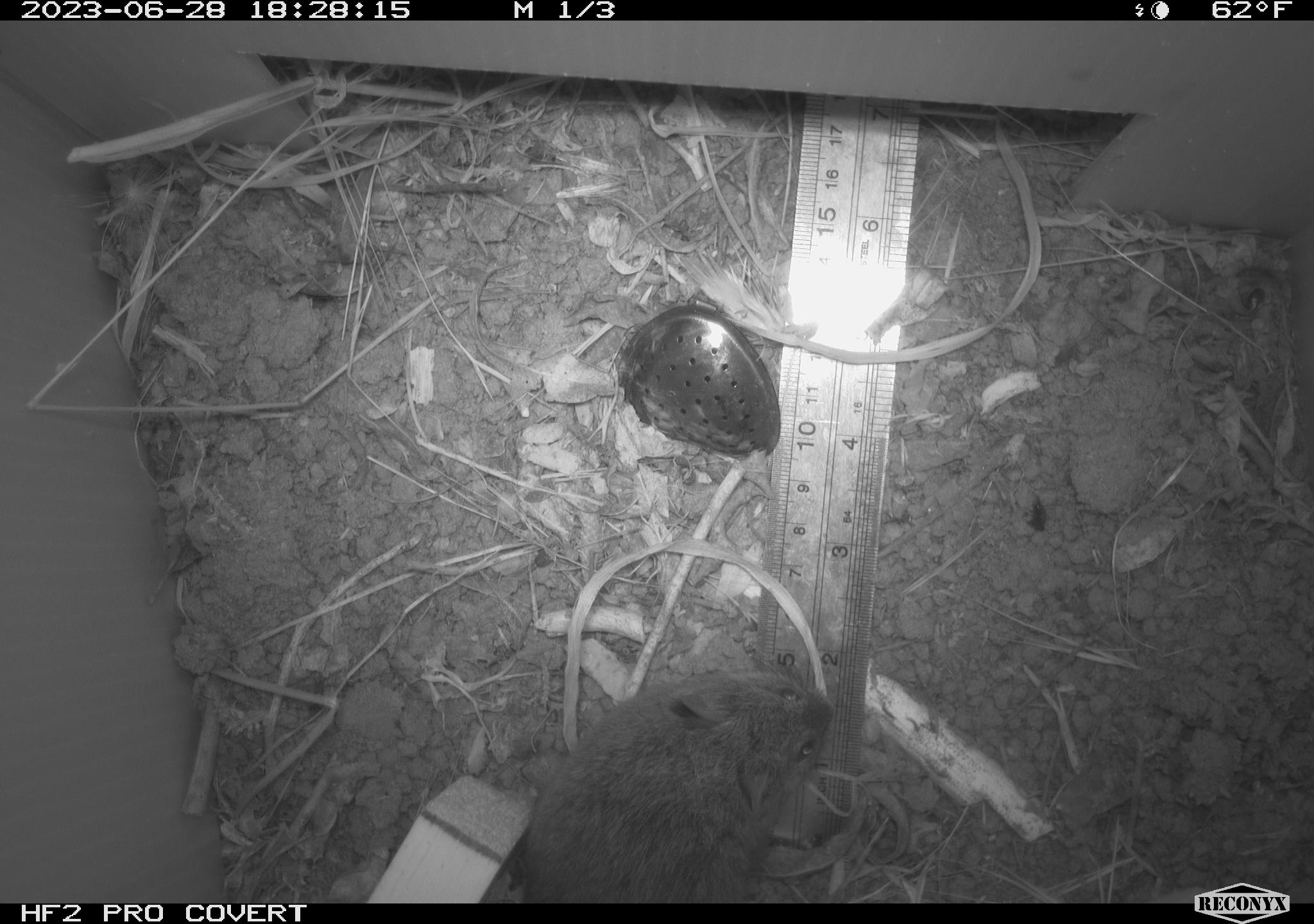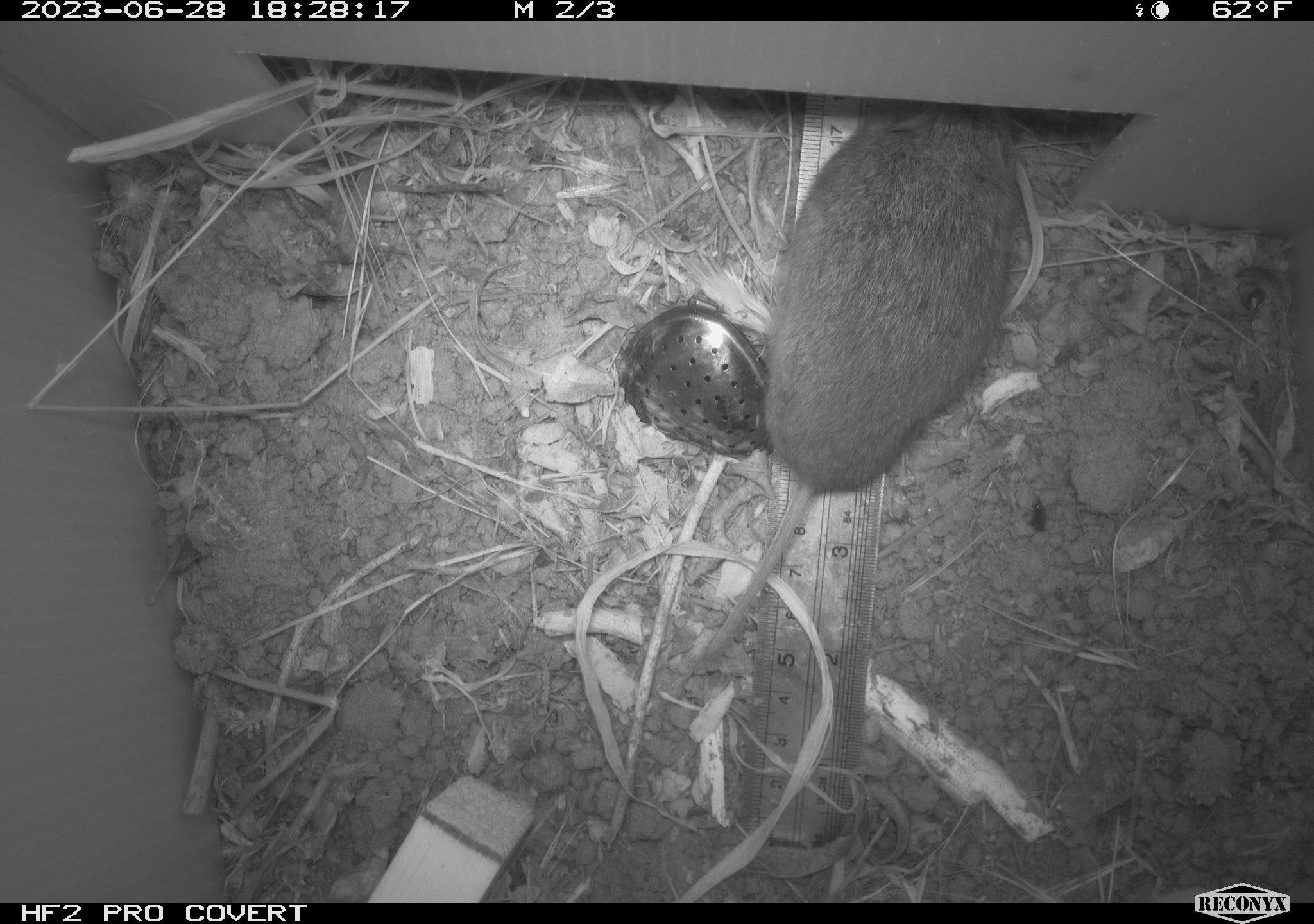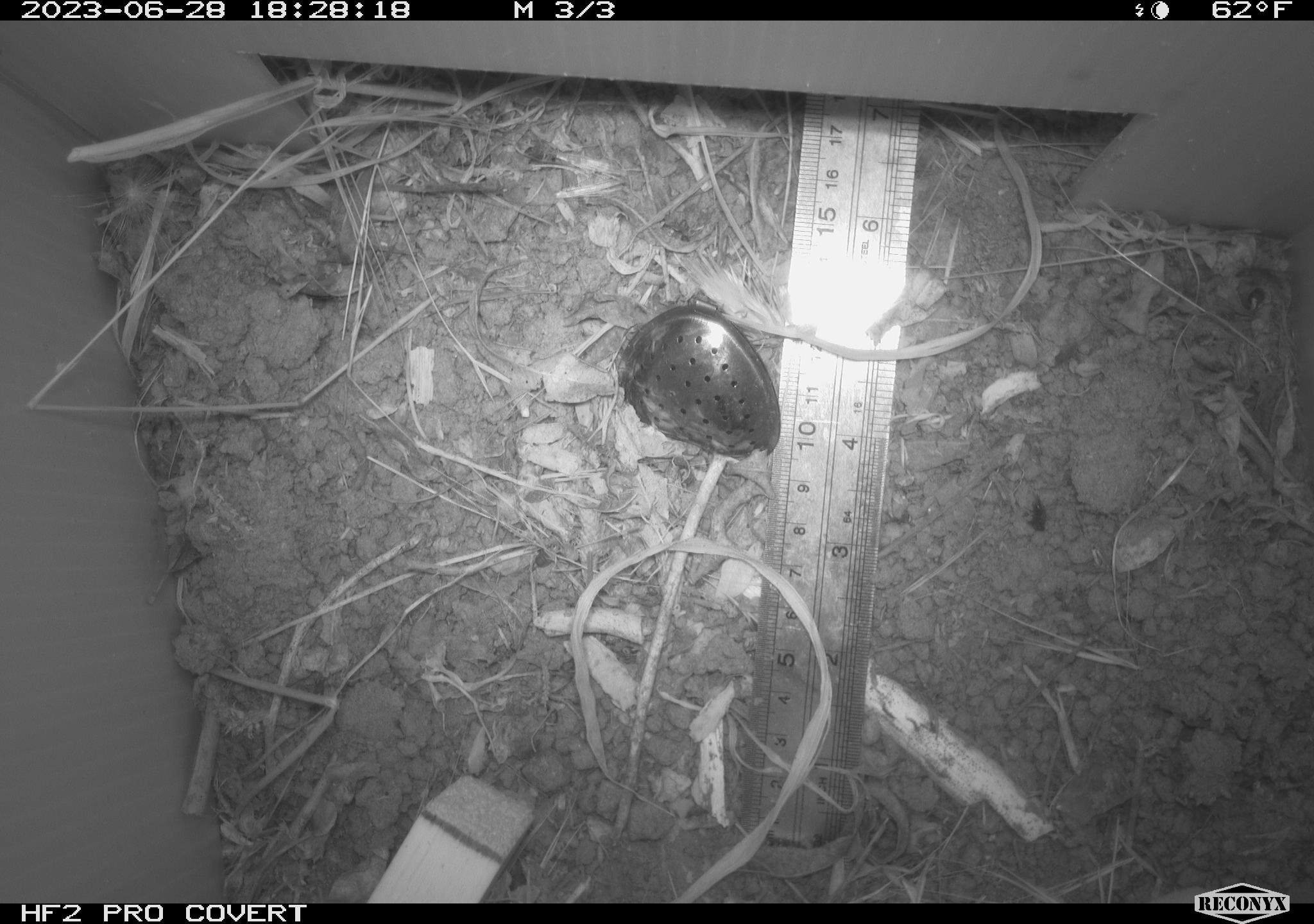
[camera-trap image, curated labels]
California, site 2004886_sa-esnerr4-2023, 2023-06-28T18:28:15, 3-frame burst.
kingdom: Animalia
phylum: Chordata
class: Mammalia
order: Rodentia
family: Cricetidae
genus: Microtus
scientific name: Microtus californicus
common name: california vole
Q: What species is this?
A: California vole (Microtus californicus).